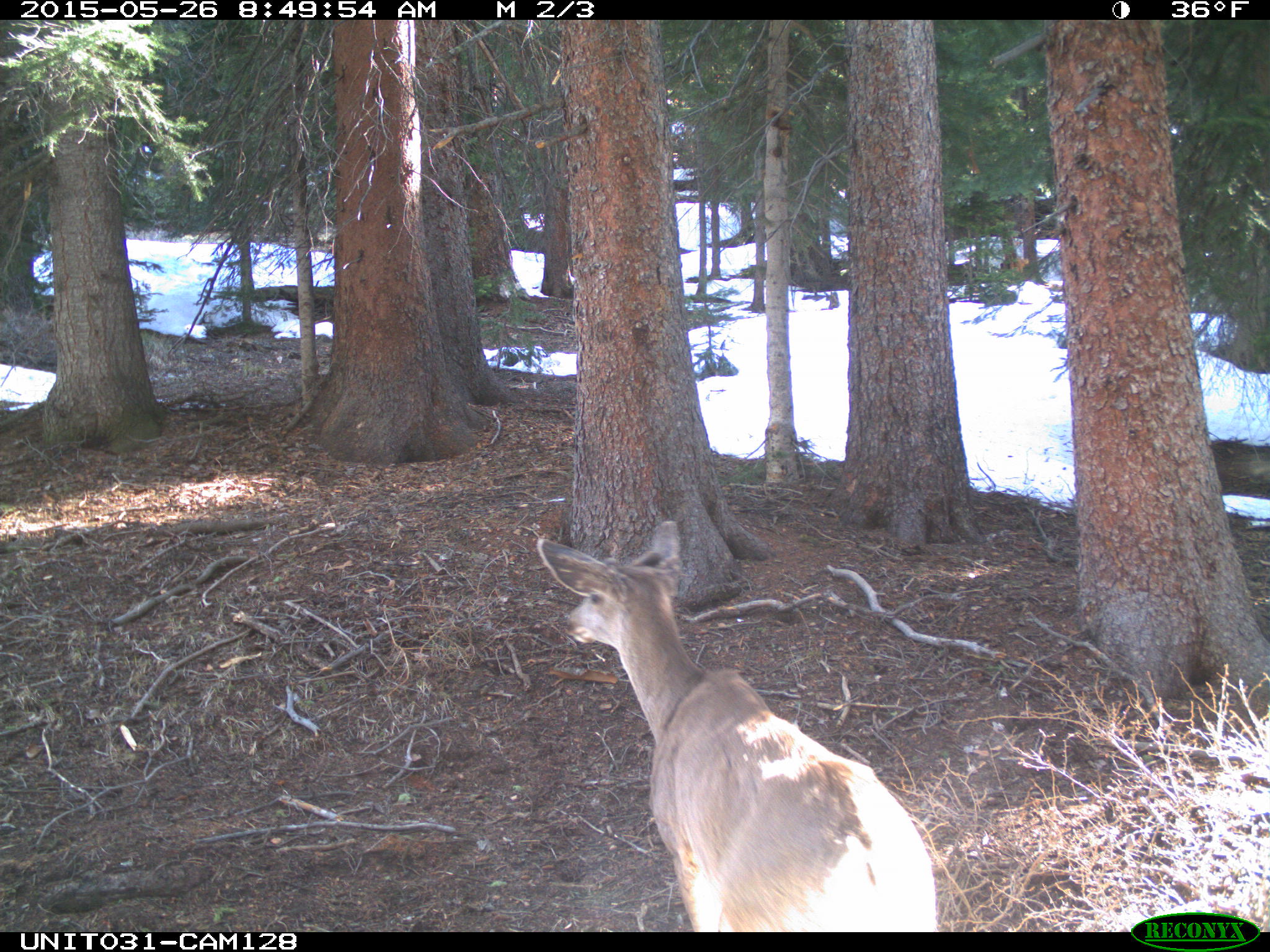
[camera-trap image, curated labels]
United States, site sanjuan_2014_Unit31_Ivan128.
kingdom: Animalia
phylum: Chordata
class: Mammalia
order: Artiodactyla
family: Cervidae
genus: Odocoileus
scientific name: Odocoileus hemionus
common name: mule deer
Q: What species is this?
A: Odocoileus hemionus (mule deer).